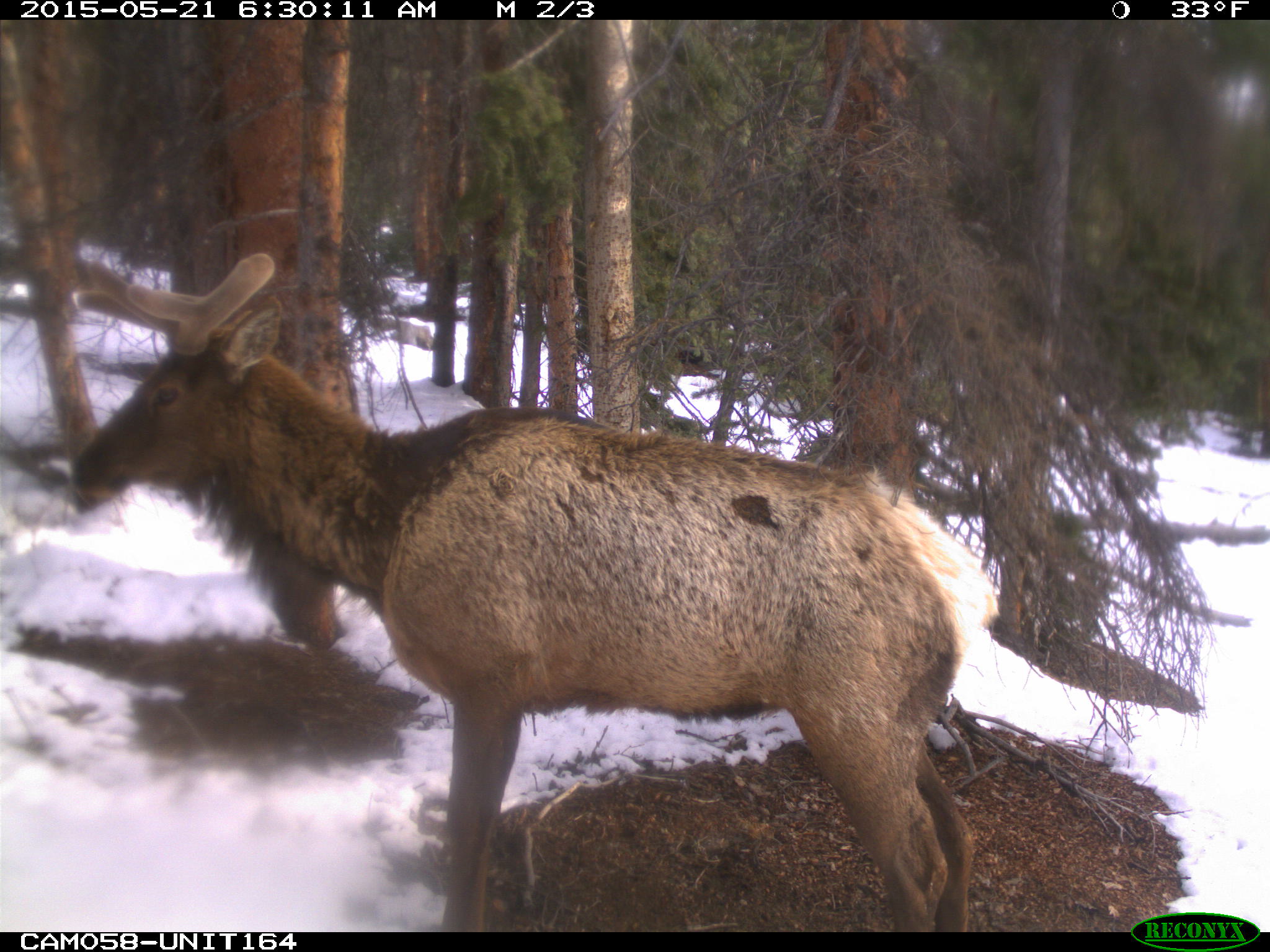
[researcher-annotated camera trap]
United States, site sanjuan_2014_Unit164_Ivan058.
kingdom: Animalia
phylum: Chordata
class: Mammalia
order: Artiodactyla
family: Cervidae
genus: Cervus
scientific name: Cervus elaphus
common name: red deer